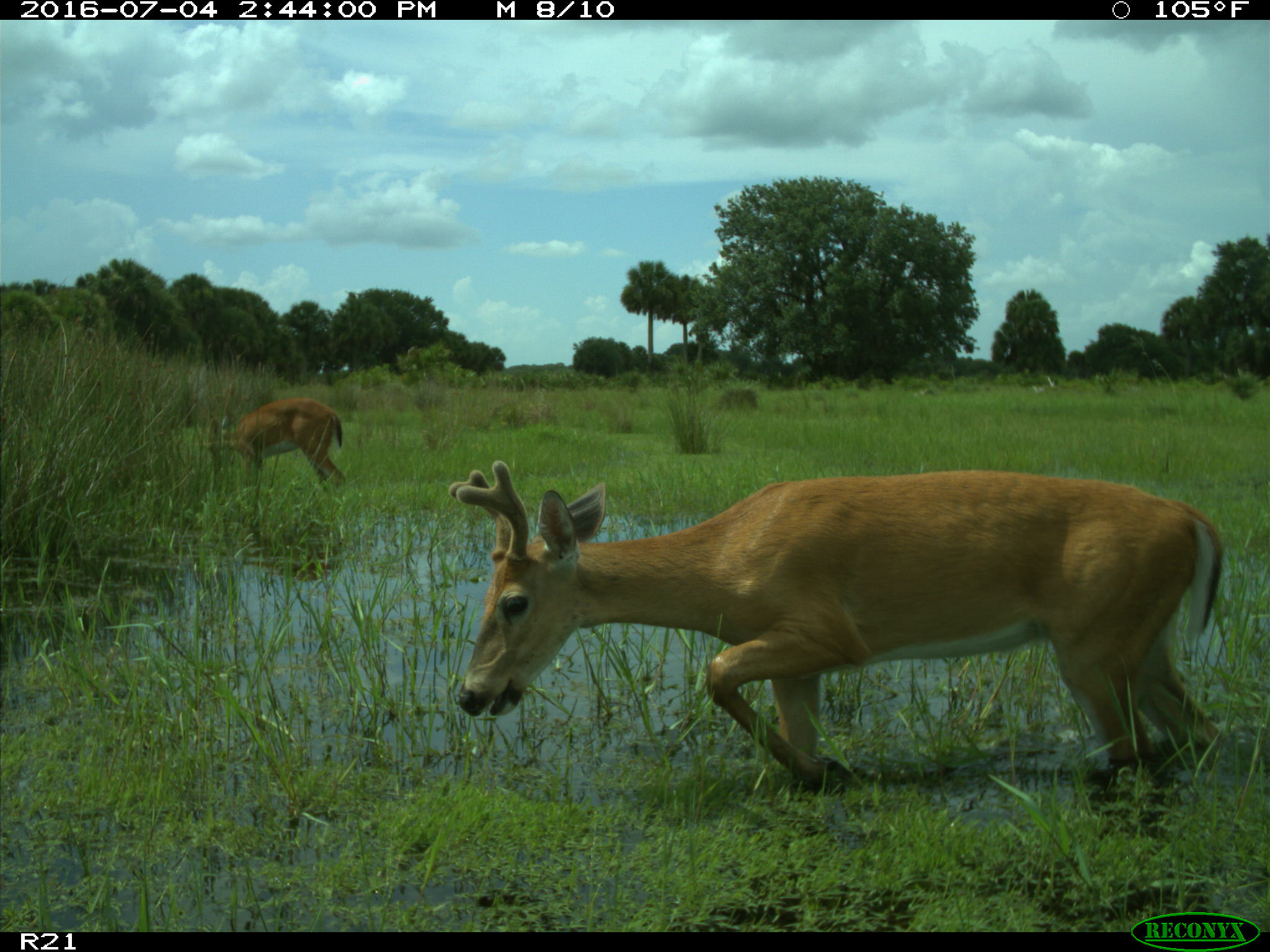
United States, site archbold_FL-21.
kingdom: Animalia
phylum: Chordata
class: Mammalia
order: Artiodactyla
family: Cervidae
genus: Odocoileus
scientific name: Odocoileus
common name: deer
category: unidentified deer